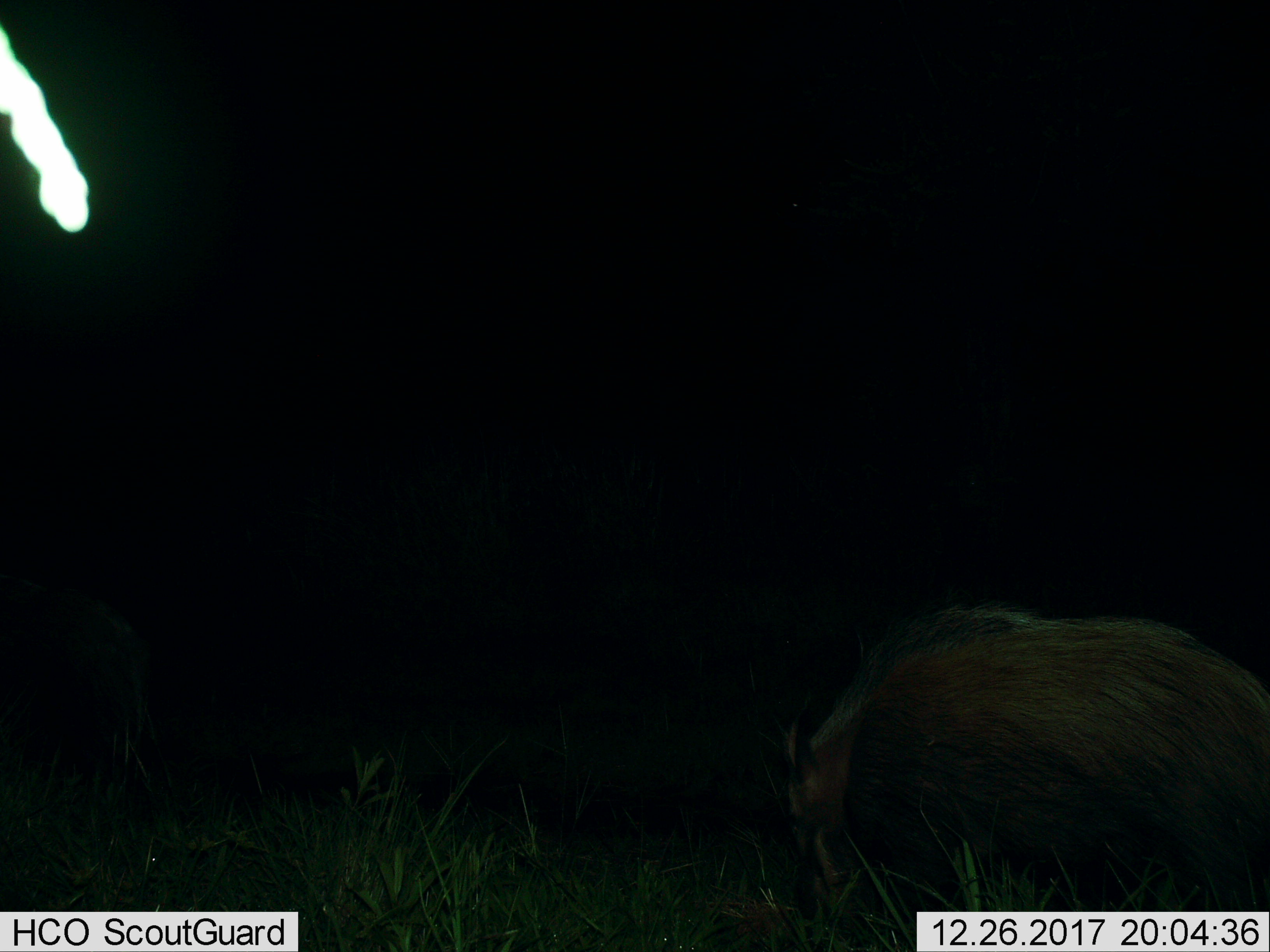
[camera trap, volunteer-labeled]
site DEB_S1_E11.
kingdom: Animalia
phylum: Chordata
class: Mammalia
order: Artiodactyla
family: Suidae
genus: Potamochoerus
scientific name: Potamochoerus larvatus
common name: bushpig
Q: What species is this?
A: Bushpig (Potamochoerus larvatus).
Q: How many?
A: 1.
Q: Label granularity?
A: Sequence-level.